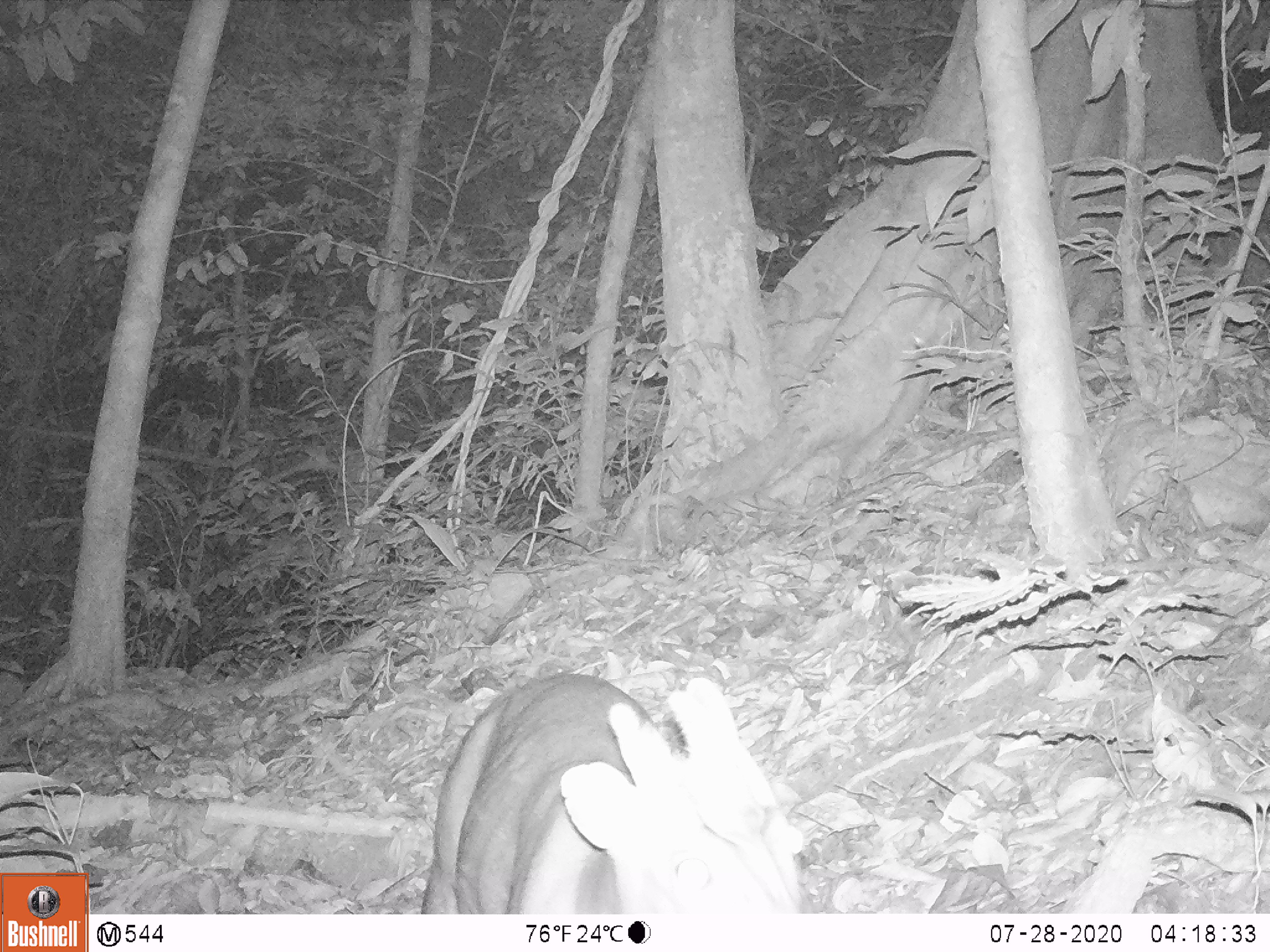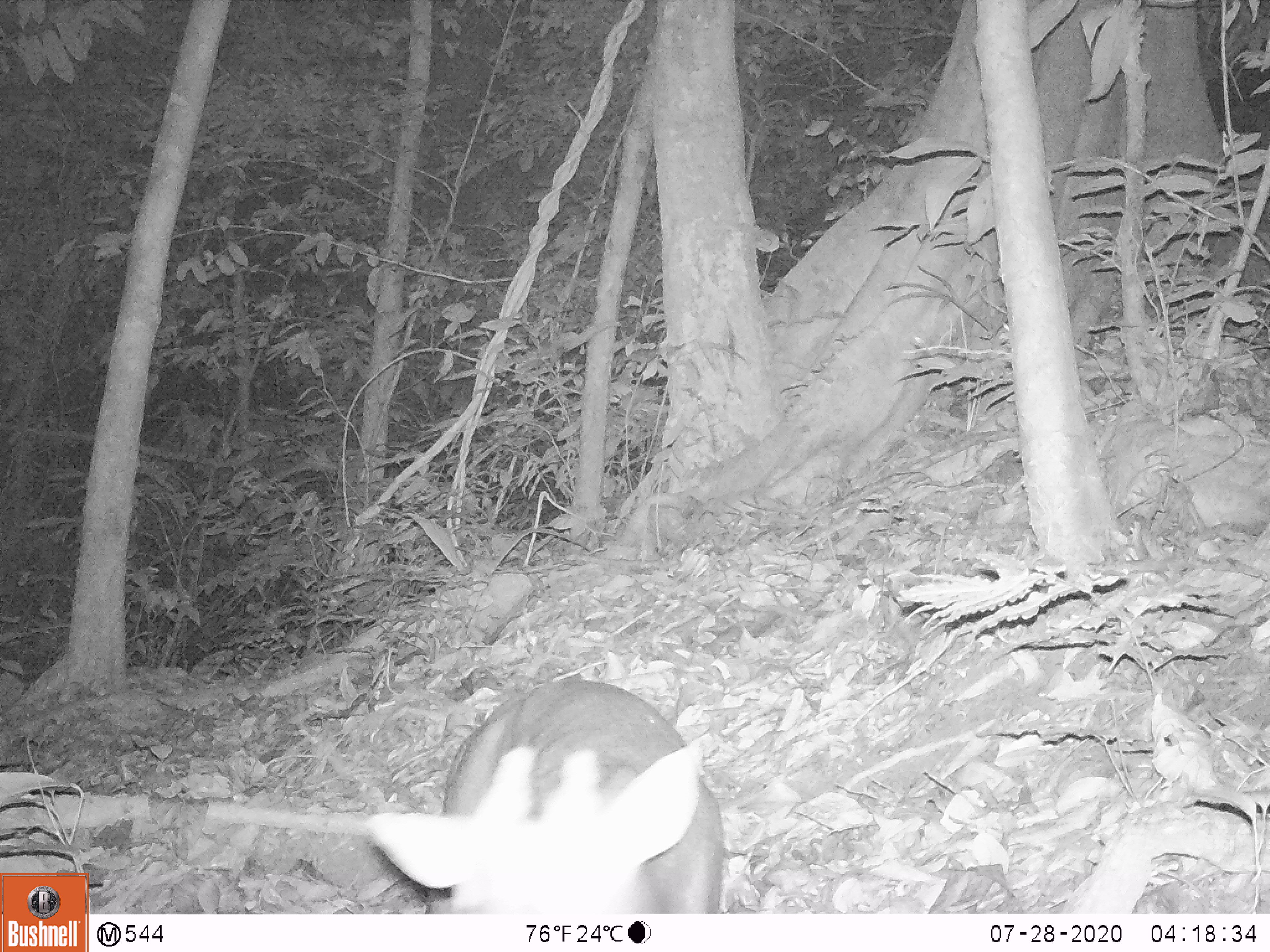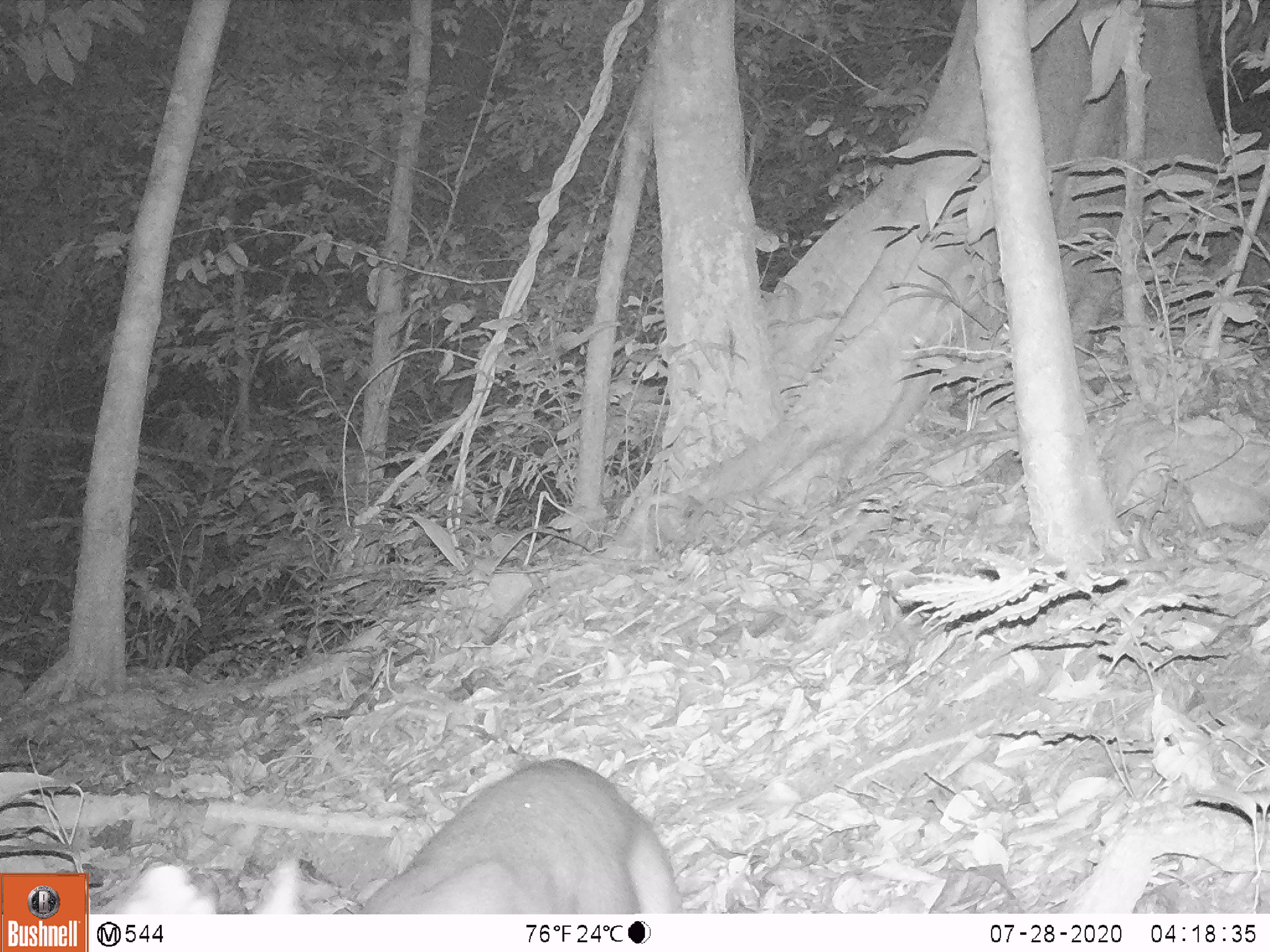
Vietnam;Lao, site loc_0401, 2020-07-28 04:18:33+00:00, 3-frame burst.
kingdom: Animalia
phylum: Chordata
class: Mammalia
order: Artiodactyla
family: Cervidae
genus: Muntiacus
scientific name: Muntiacus rooseveltorum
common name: roosevelt's muntjac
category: roosevelts muntjac group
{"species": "roosevelts muntjac group (roosevelt's muntjac) (Muntiacus rooseveltorum)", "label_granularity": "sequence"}